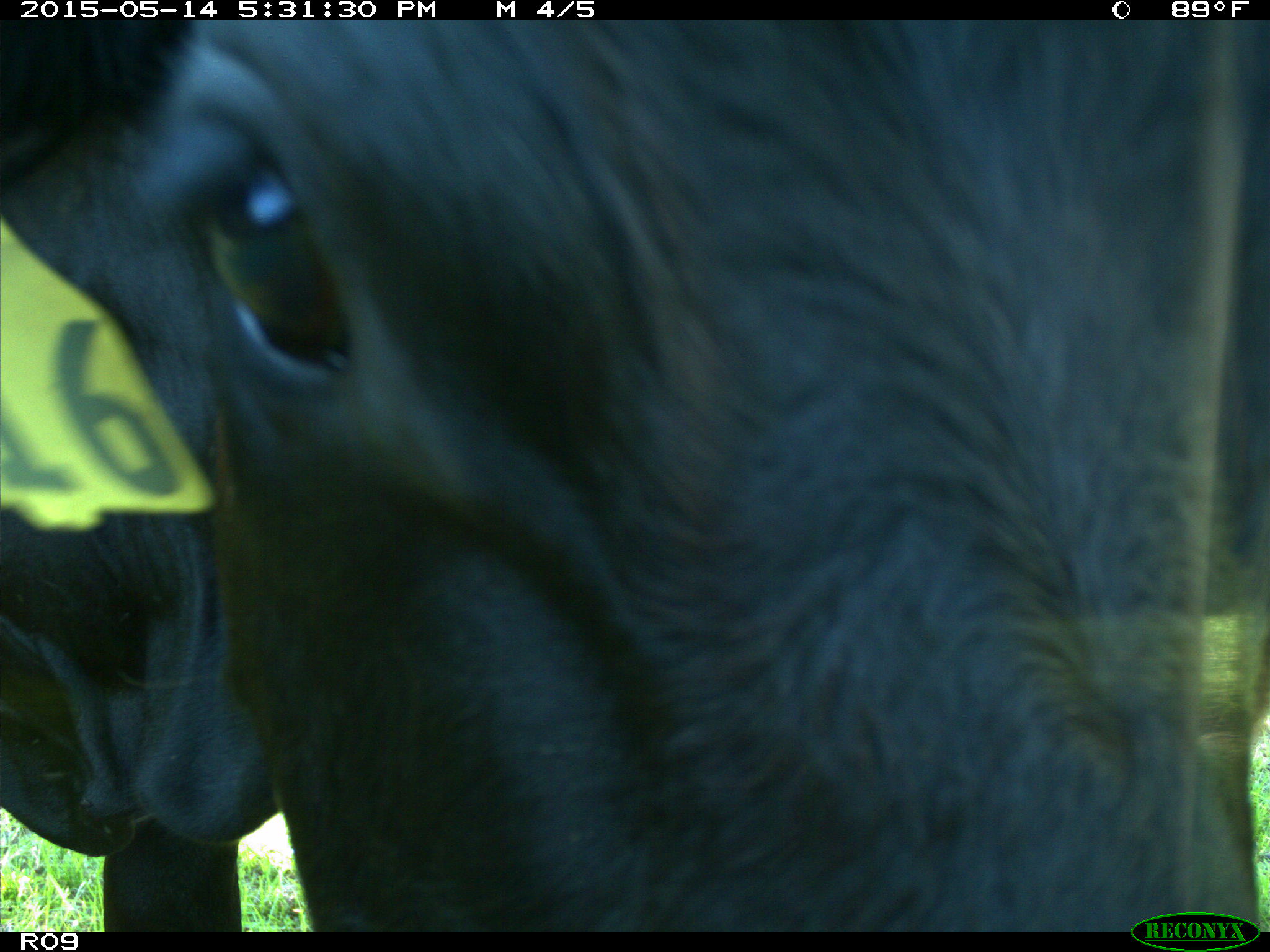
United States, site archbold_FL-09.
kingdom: Animalia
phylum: Chordata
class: Mammalia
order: Artiodactyla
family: Bovidae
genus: Bos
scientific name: Bos taurus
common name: domestic cow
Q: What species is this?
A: Bos taurus (domestic cow).